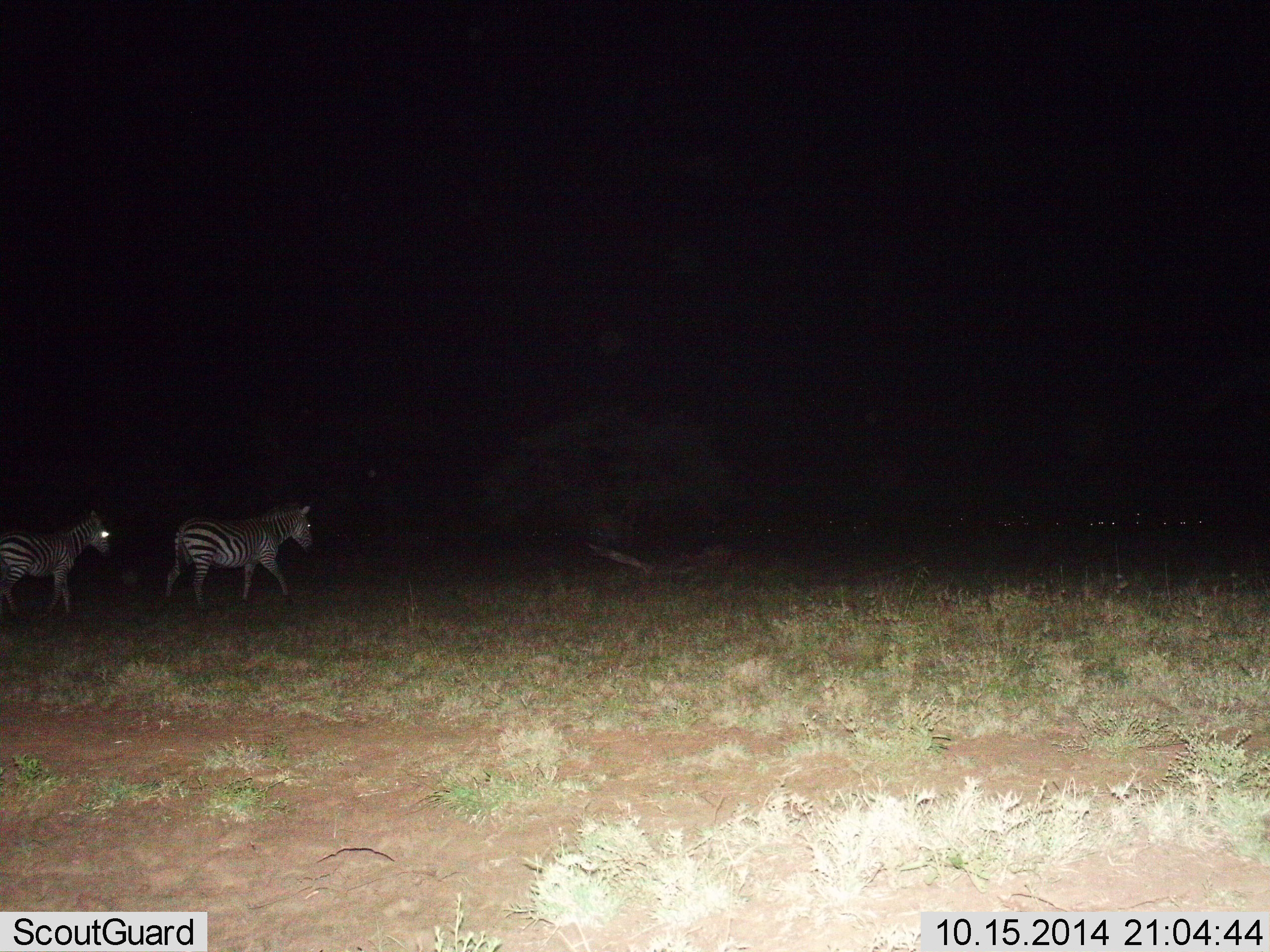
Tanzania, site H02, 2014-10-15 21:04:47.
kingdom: Animalia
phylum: Chordata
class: Mammalia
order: Perissodactyla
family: Equidae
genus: Equus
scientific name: Equus quagga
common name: plains zebra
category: zebra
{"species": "zebra (plains zebra) (Equus quagga)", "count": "2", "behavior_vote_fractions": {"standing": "0%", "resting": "0%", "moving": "100%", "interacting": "0%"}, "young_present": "10%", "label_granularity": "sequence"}